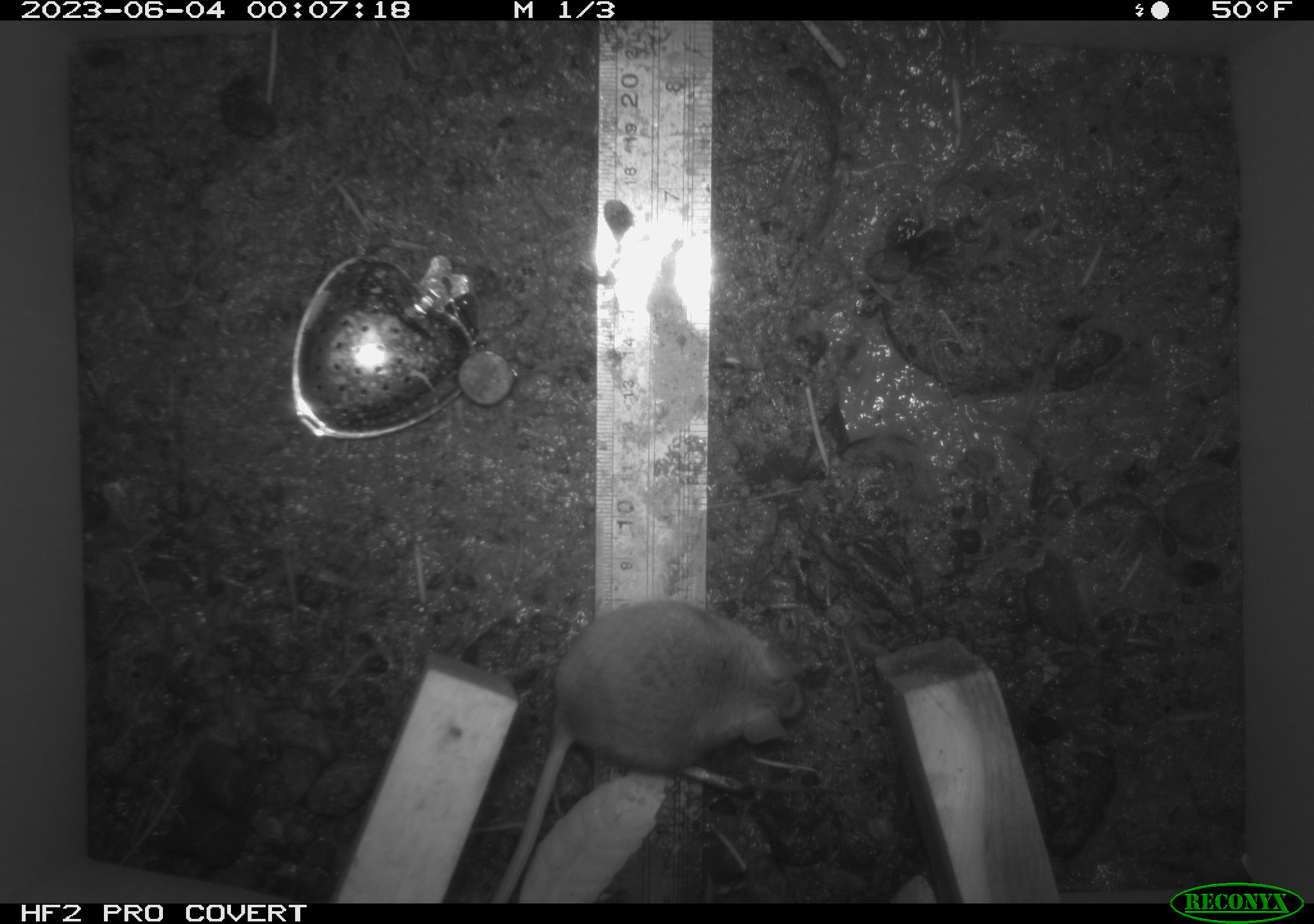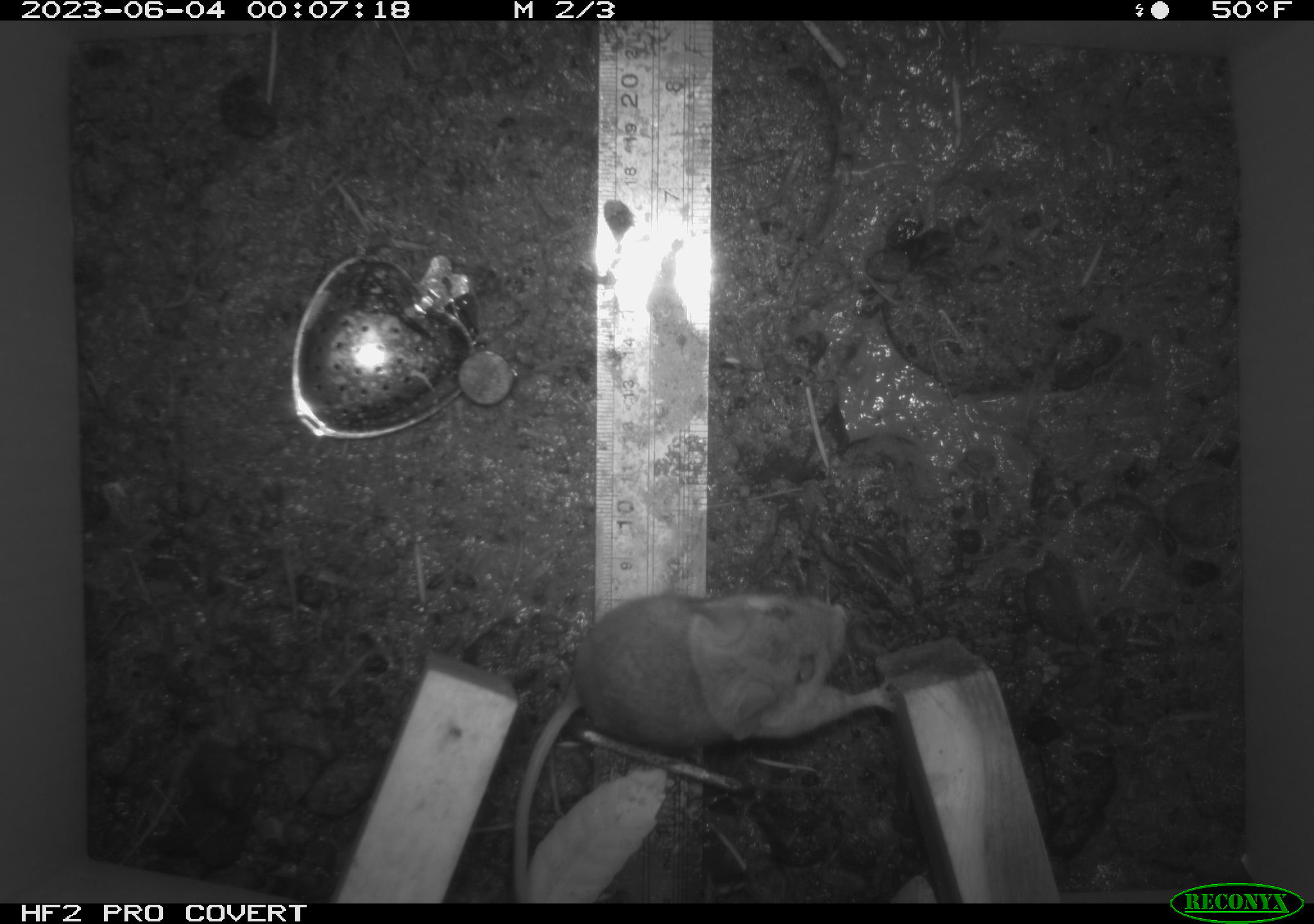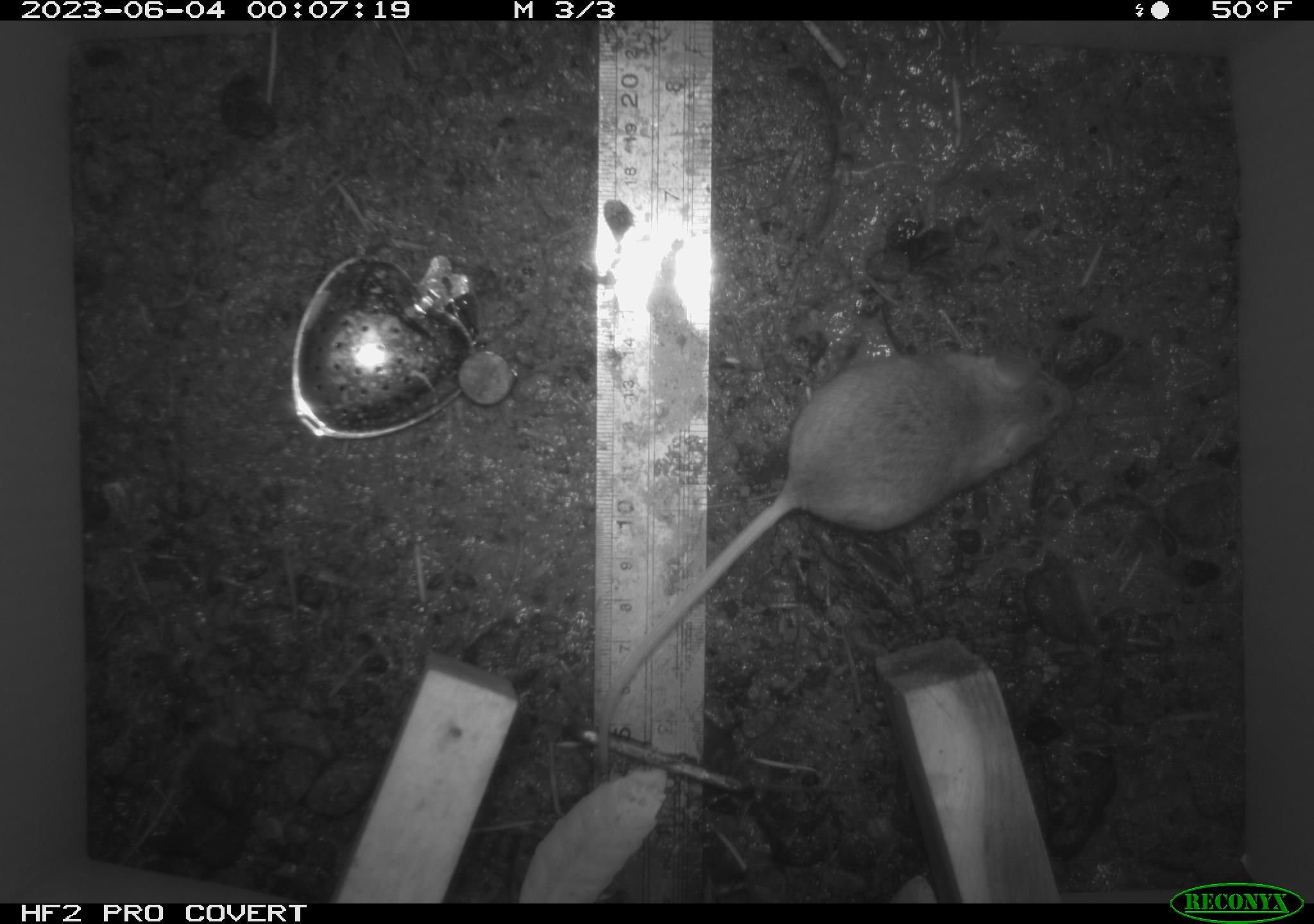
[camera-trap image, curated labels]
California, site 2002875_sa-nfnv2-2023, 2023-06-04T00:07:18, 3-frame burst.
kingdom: Animalia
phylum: Chordata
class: Mammalia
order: Rodentia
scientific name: Rodentia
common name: mouse species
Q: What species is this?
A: Mouse species (Rodentia).